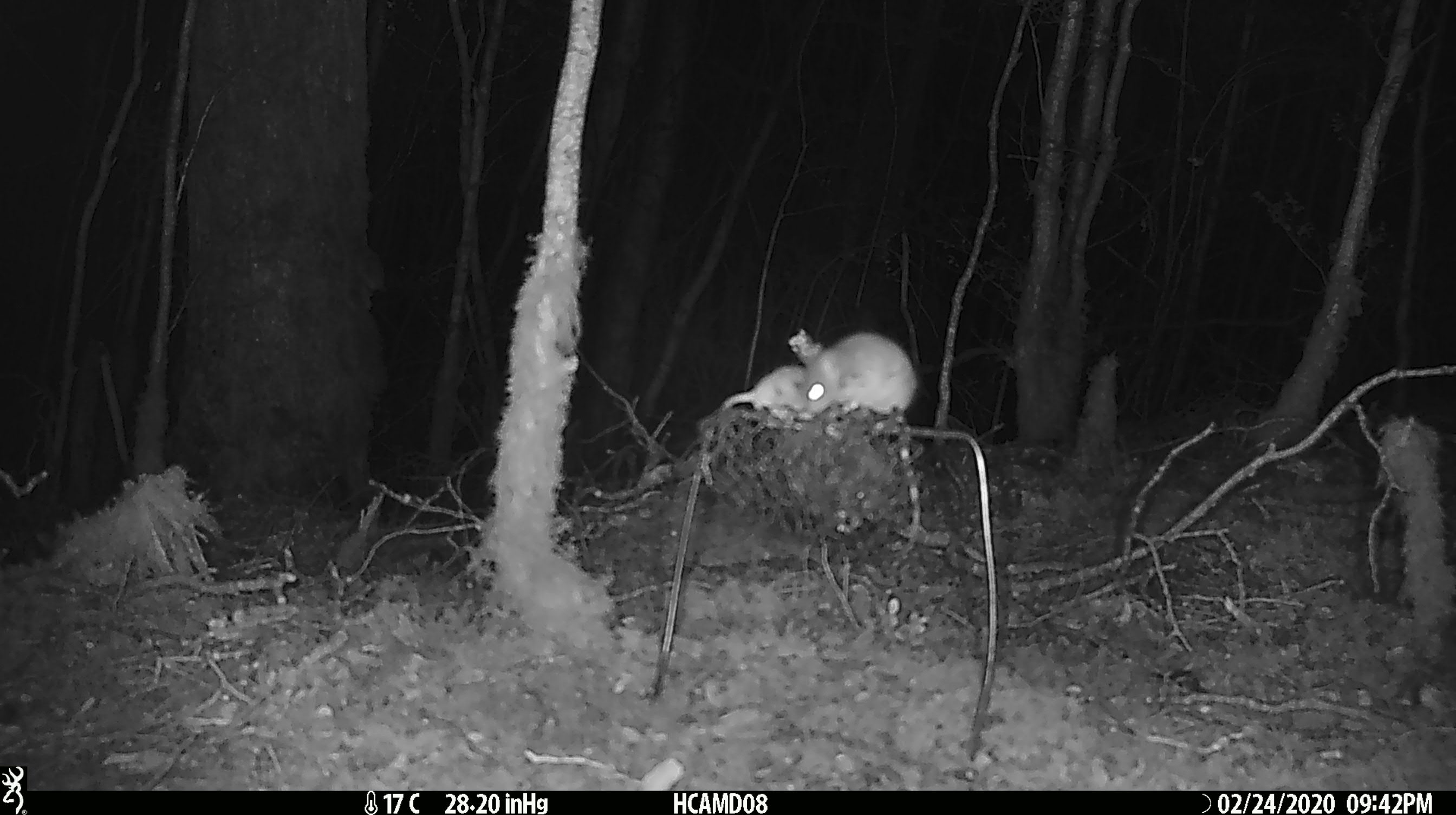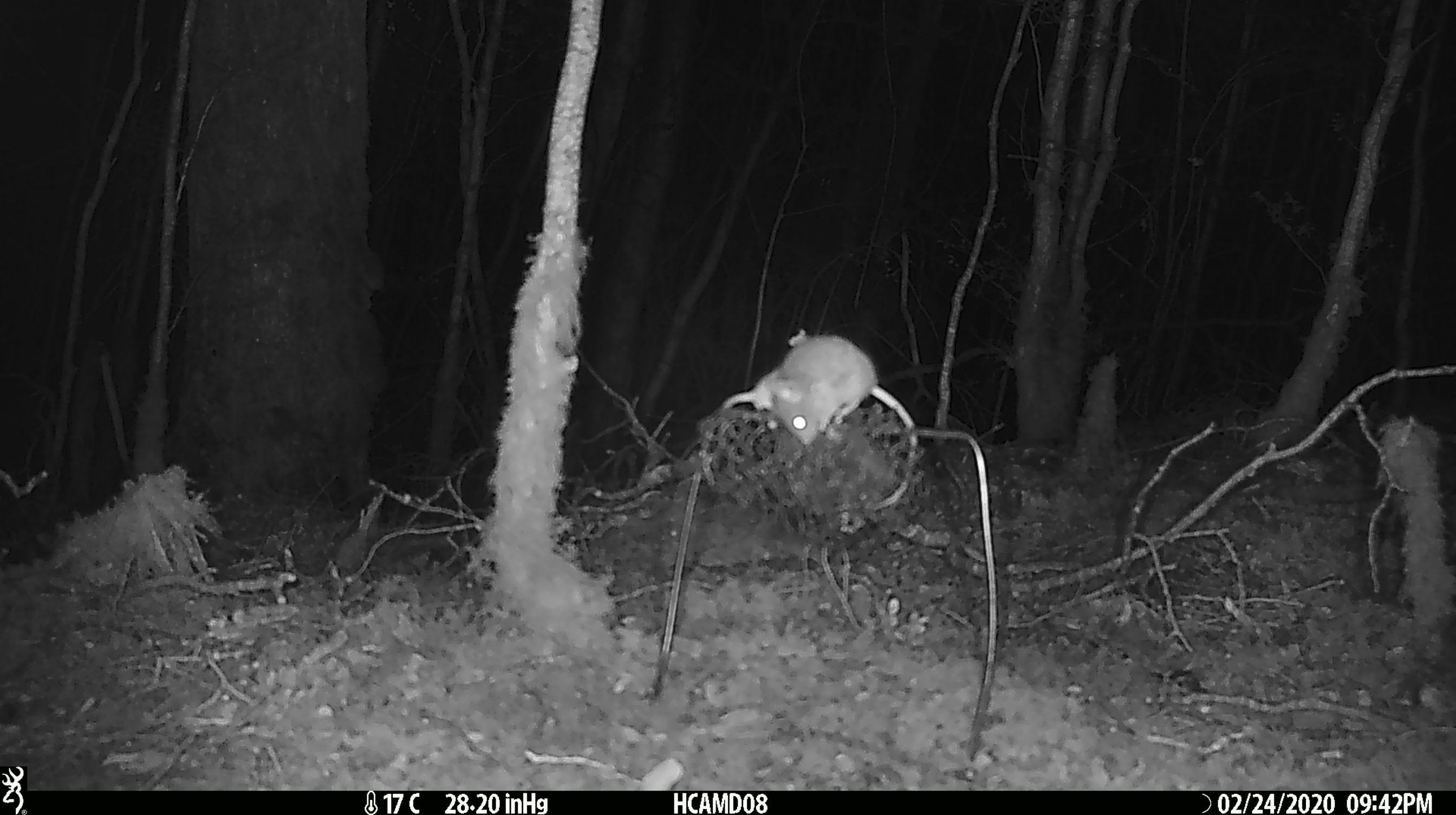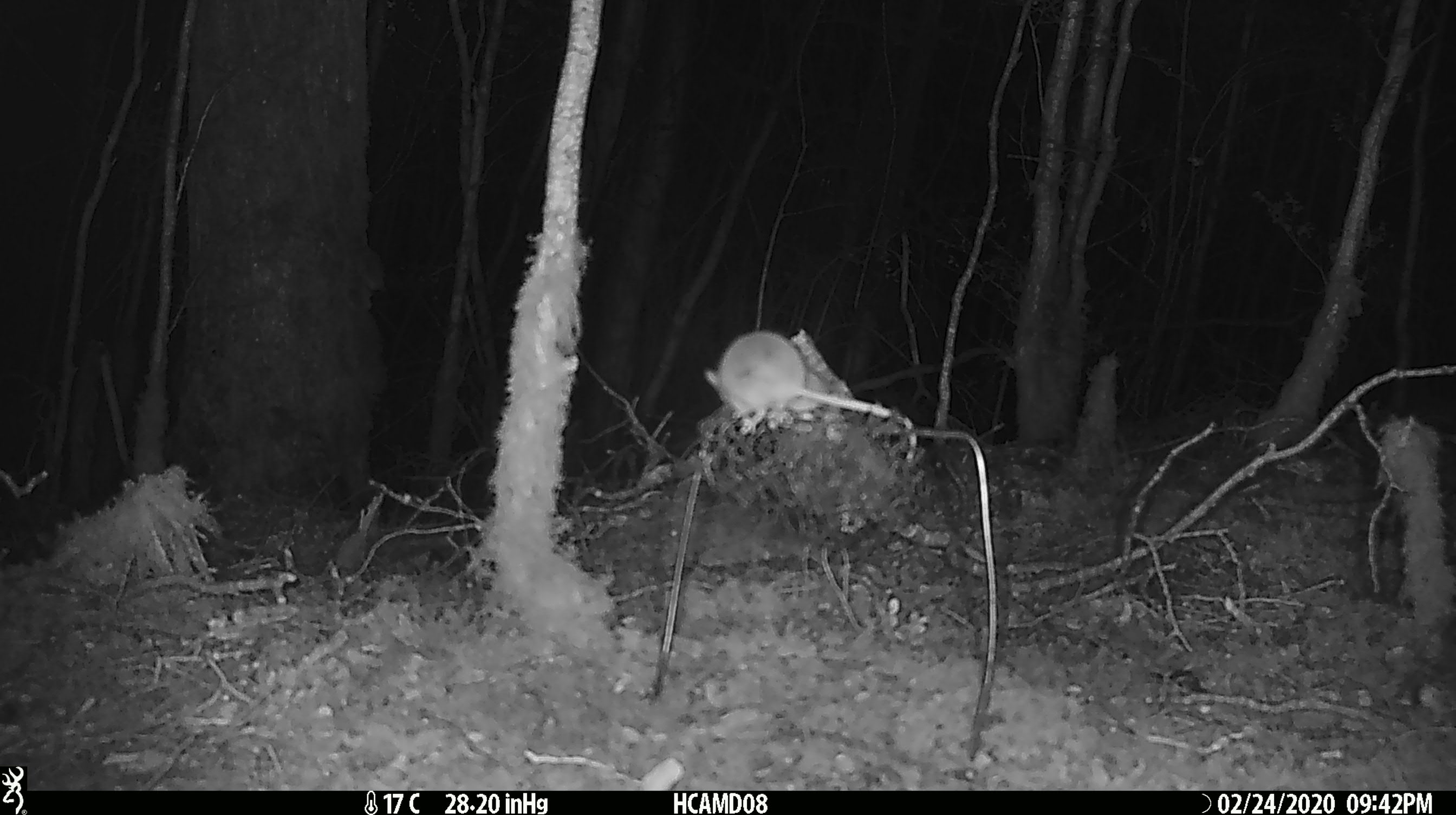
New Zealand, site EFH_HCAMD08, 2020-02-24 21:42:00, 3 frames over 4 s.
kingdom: Animalia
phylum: Chordata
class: Mammalia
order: Rodentia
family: Muridae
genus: Mus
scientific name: Mus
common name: mouse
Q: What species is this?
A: Mouse (Mus).